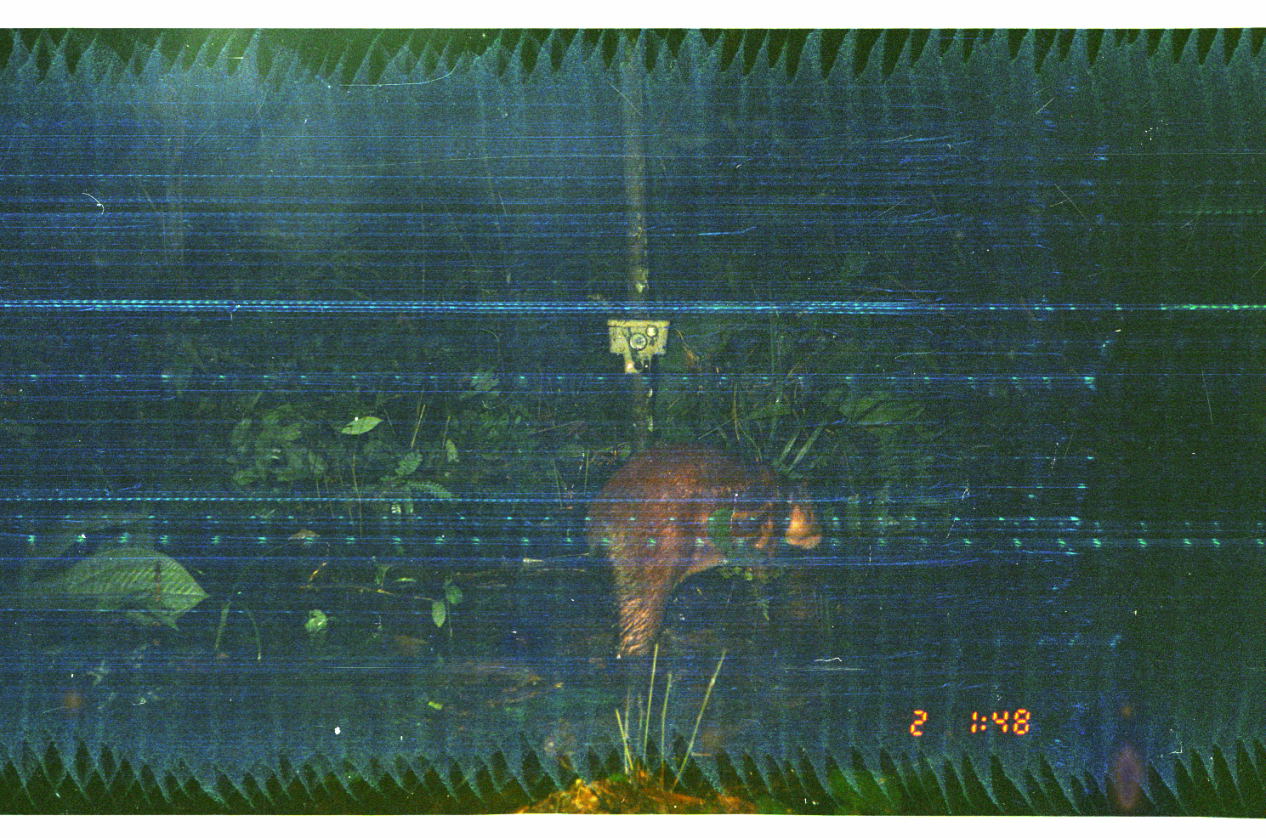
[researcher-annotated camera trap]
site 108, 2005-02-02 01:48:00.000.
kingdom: Animalia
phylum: Chordata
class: Mammalia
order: Rodentia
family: Cuniculidae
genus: Cuniculus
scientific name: Cuniculus paca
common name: spotted paca